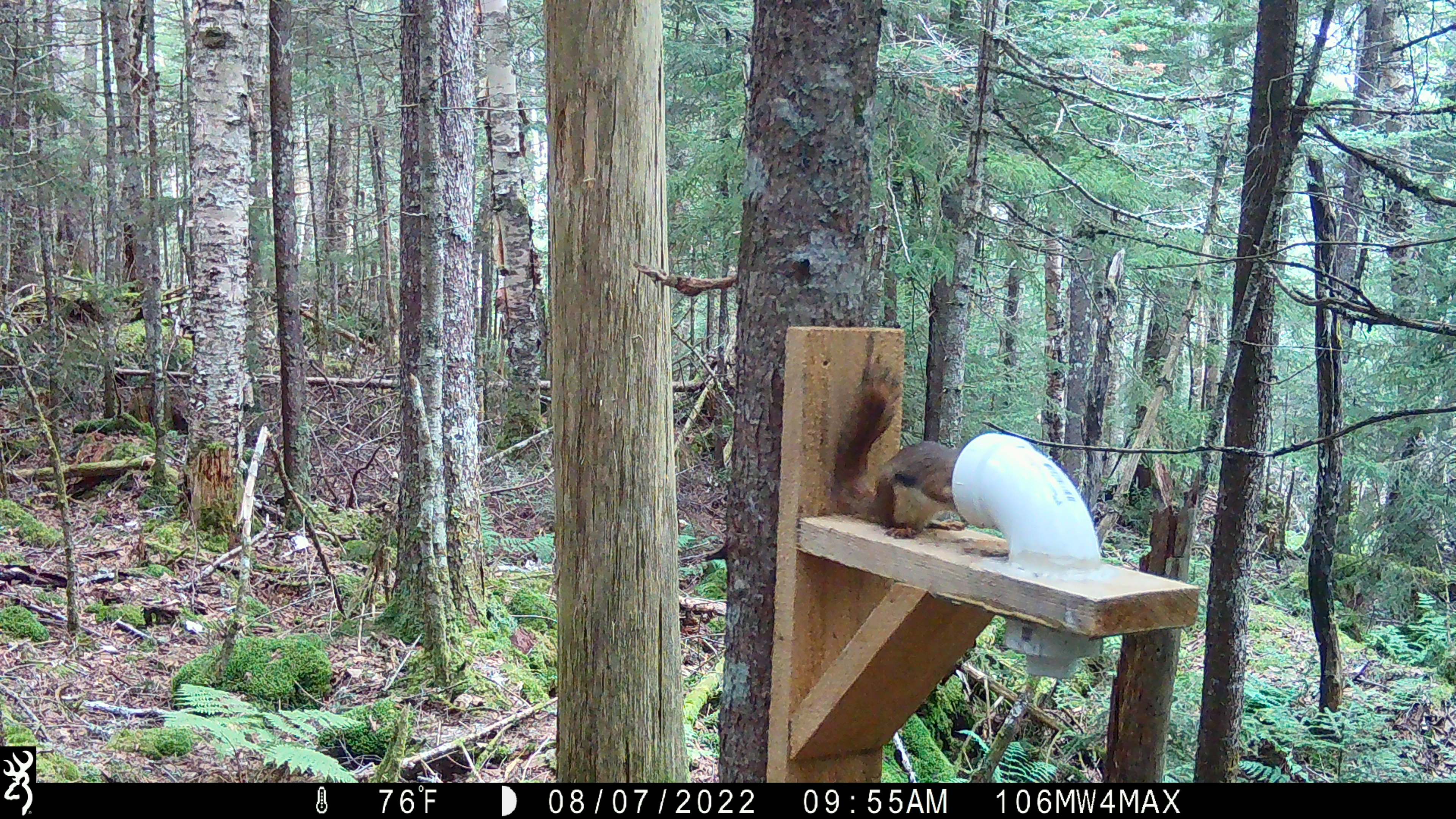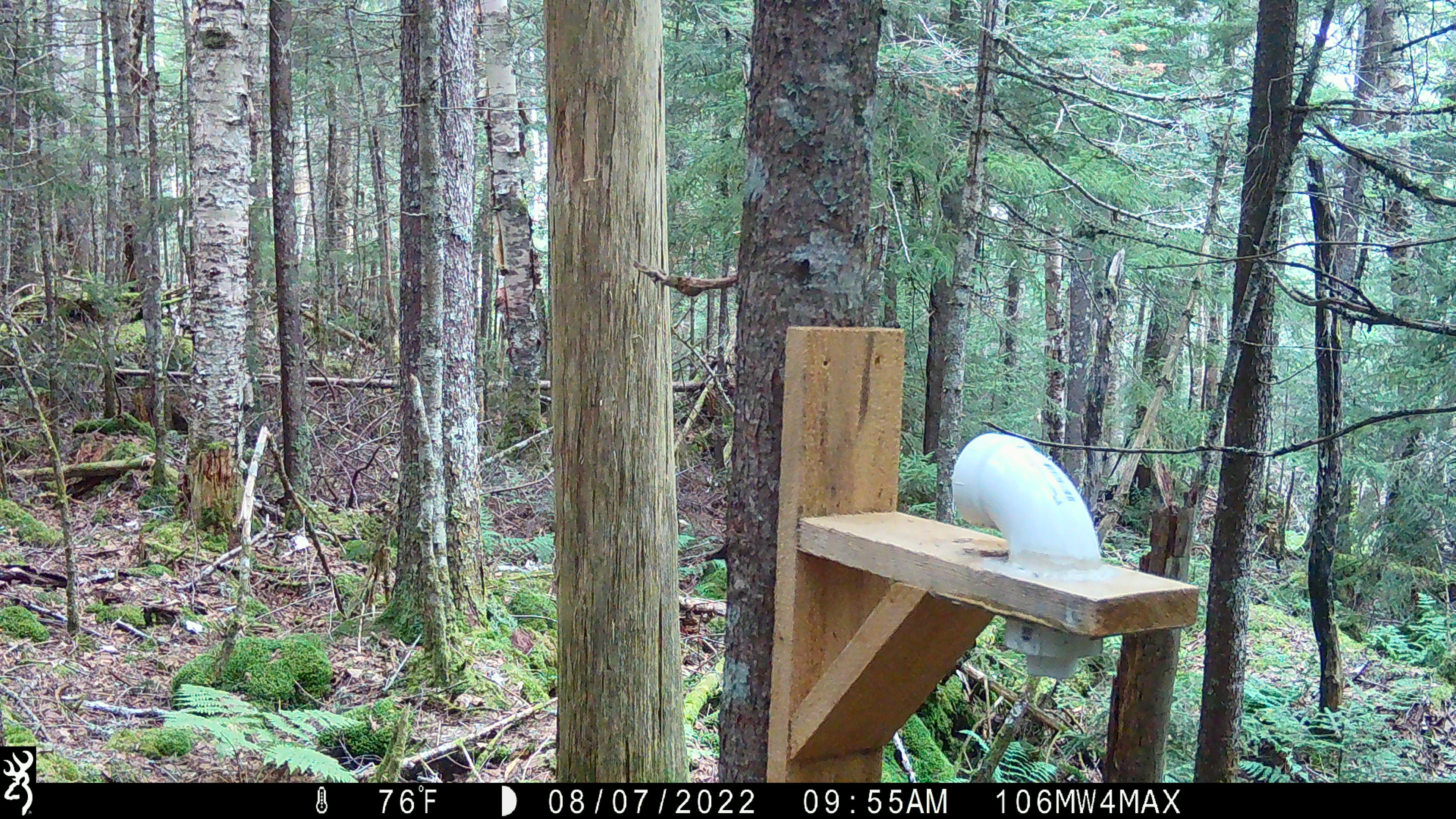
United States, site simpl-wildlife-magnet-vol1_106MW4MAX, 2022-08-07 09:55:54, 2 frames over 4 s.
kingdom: Animalia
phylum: Chordata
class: Mammalia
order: Rodentia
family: Sciuridae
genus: Tamiasciurus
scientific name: Tamiasciurus hudsonicus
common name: red squirrel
Red squirrel (Tamiasciurus hudsonicus).